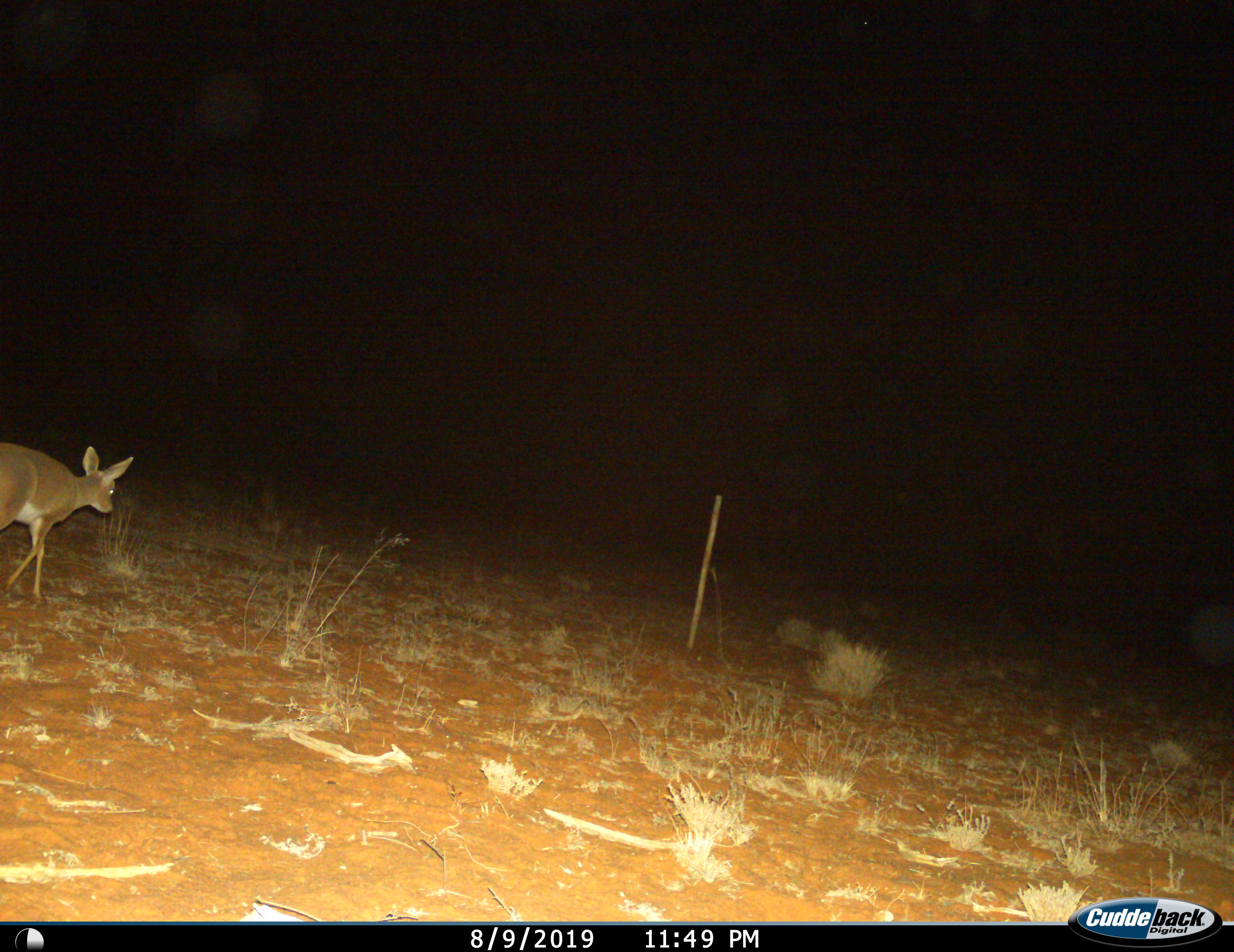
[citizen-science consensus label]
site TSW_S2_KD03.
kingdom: Animalia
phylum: Chordata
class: Mammalia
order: Artiodactyla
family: Bovidae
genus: Raphicerus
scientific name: Raphicerus campestris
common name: steenbok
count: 1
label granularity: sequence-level